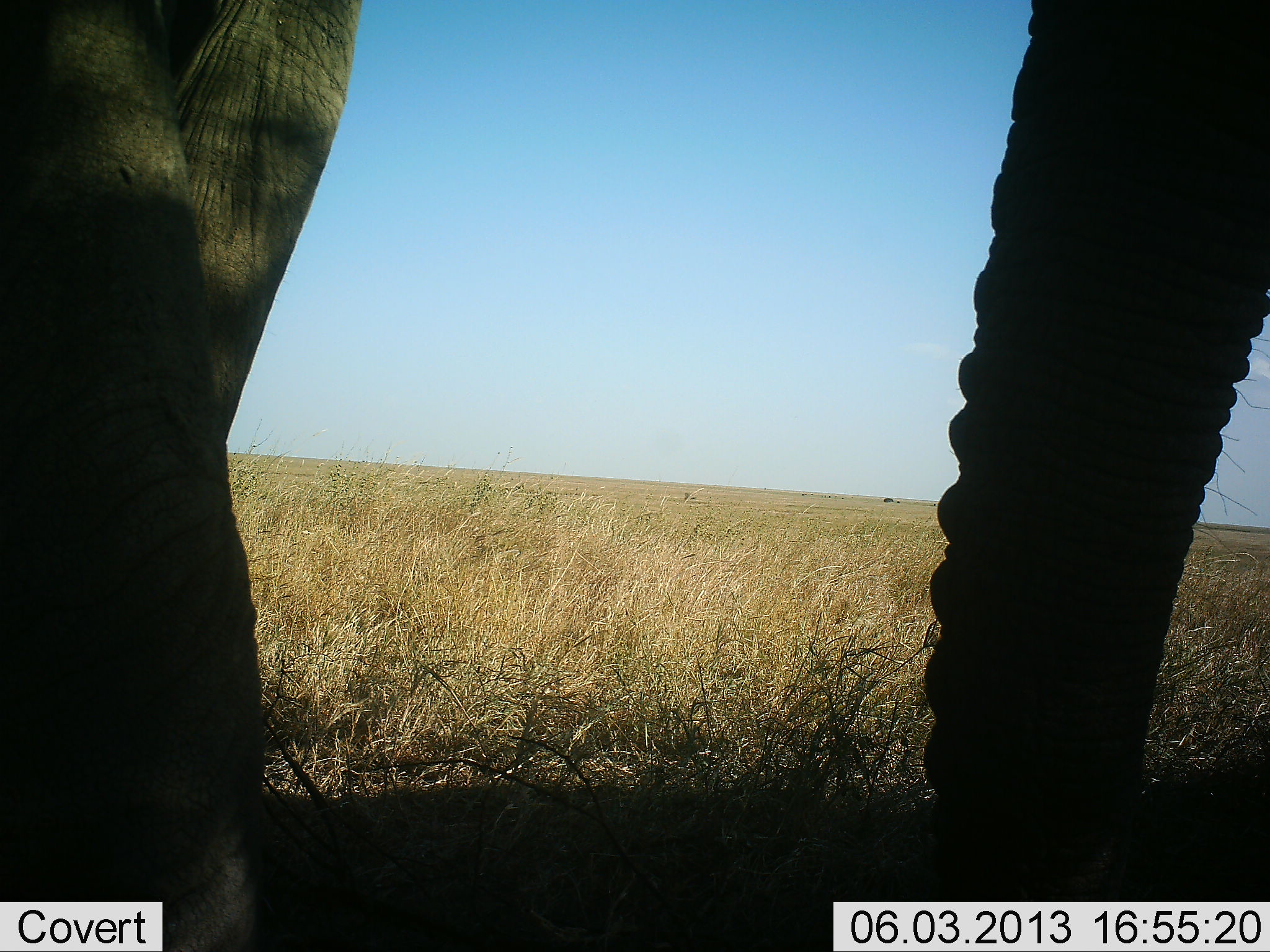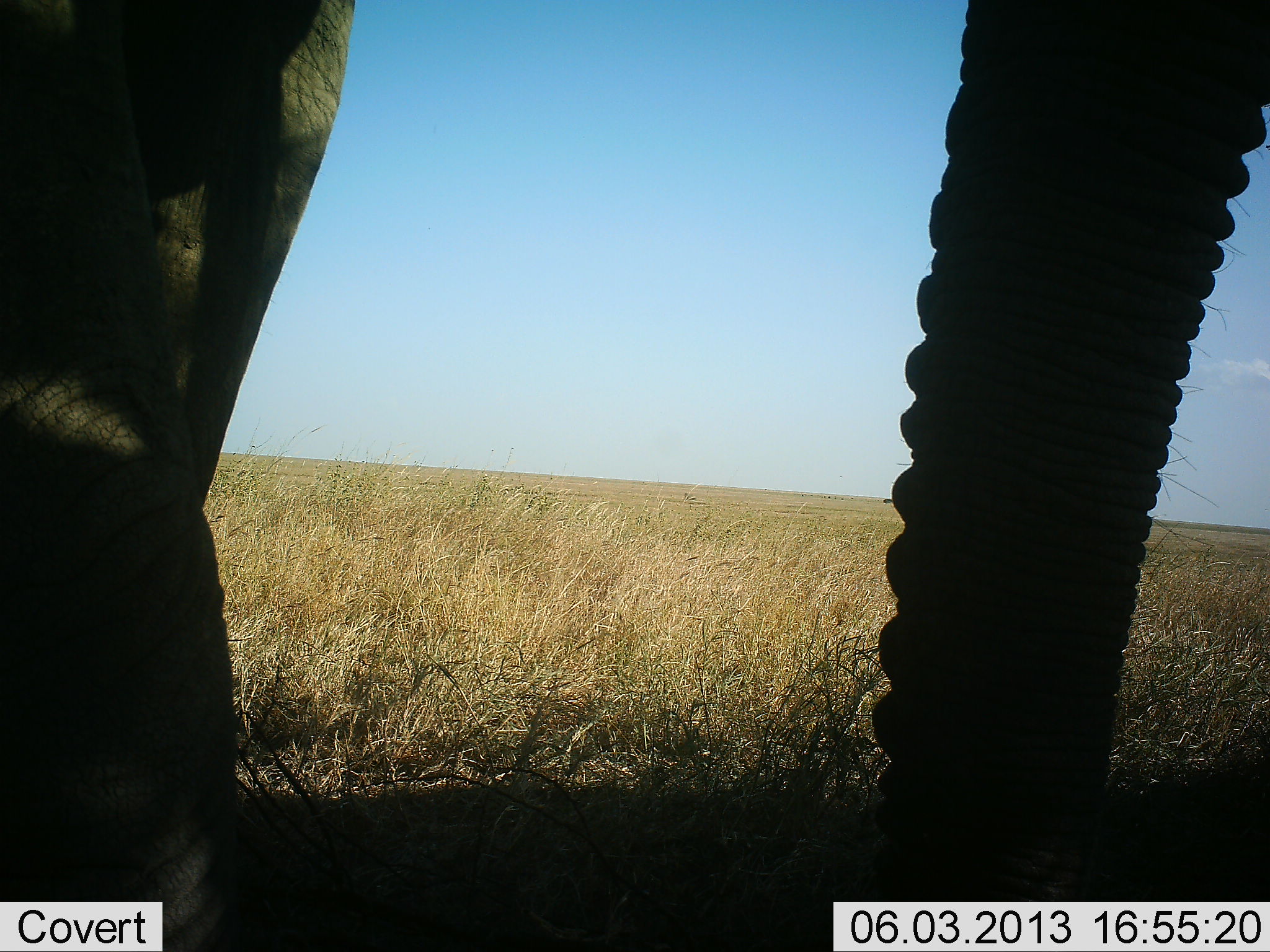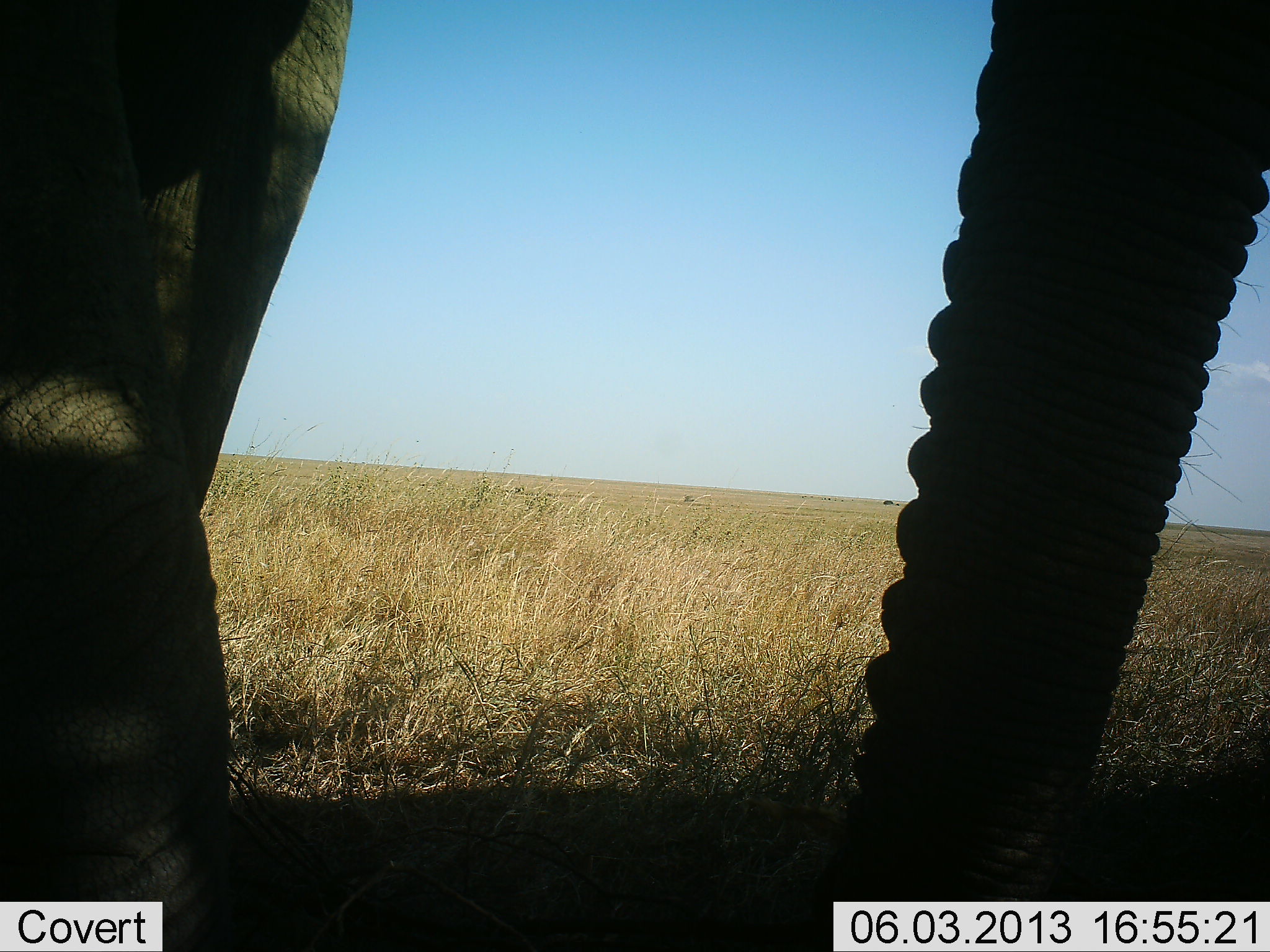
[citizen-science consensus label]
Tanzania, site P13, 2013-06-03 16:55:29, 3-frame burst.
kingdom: Animalia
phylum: Chordata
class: Mammalia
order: Proboscidea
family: Elephantidae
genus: Loxodonta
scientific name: Loxodonta africana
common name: african bush elephant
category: elephant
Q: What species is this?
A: Elephant (african bush elephant) (Loxodonta africana).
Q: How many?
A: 1.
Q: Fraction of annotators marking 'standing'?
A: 50%.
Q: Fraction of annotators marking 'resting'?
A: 0%.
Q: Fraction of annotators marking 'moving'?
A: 30%.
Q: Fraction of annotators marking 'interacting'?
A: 0%.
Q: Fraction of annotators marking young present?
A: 0%.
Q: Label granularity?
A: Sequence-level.